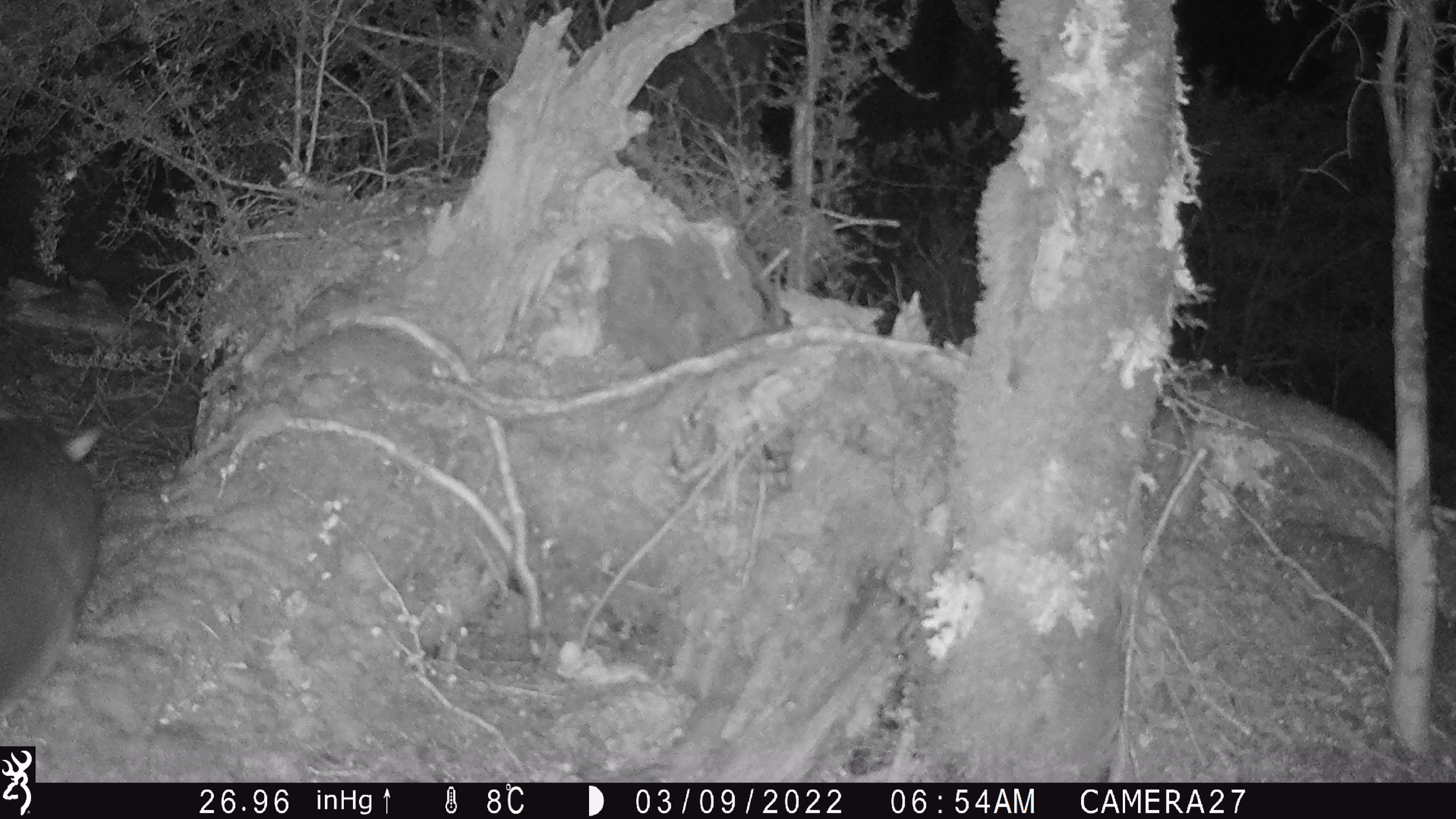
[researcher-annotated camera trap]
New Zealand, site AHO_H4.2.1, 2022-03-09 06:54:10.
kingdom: Animalia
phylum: Chordata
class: Mammalia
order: Diprotodontia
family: Phalangeridae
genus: Trichosurus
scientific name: Trichosurus vulpecula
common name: common brushtail possum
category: possum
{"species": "possum (common brushtail possum) (Trichosurus vulpecula)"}